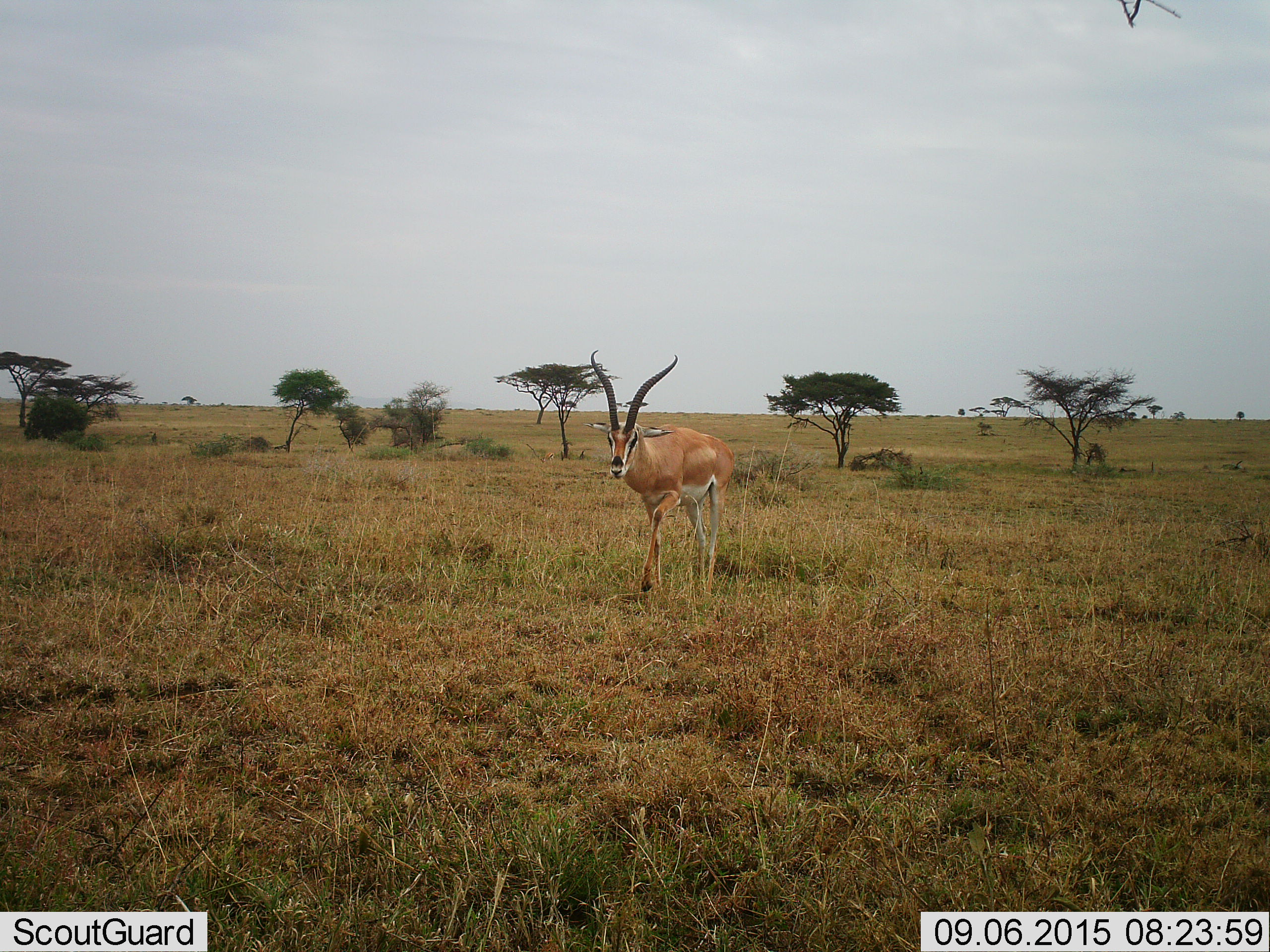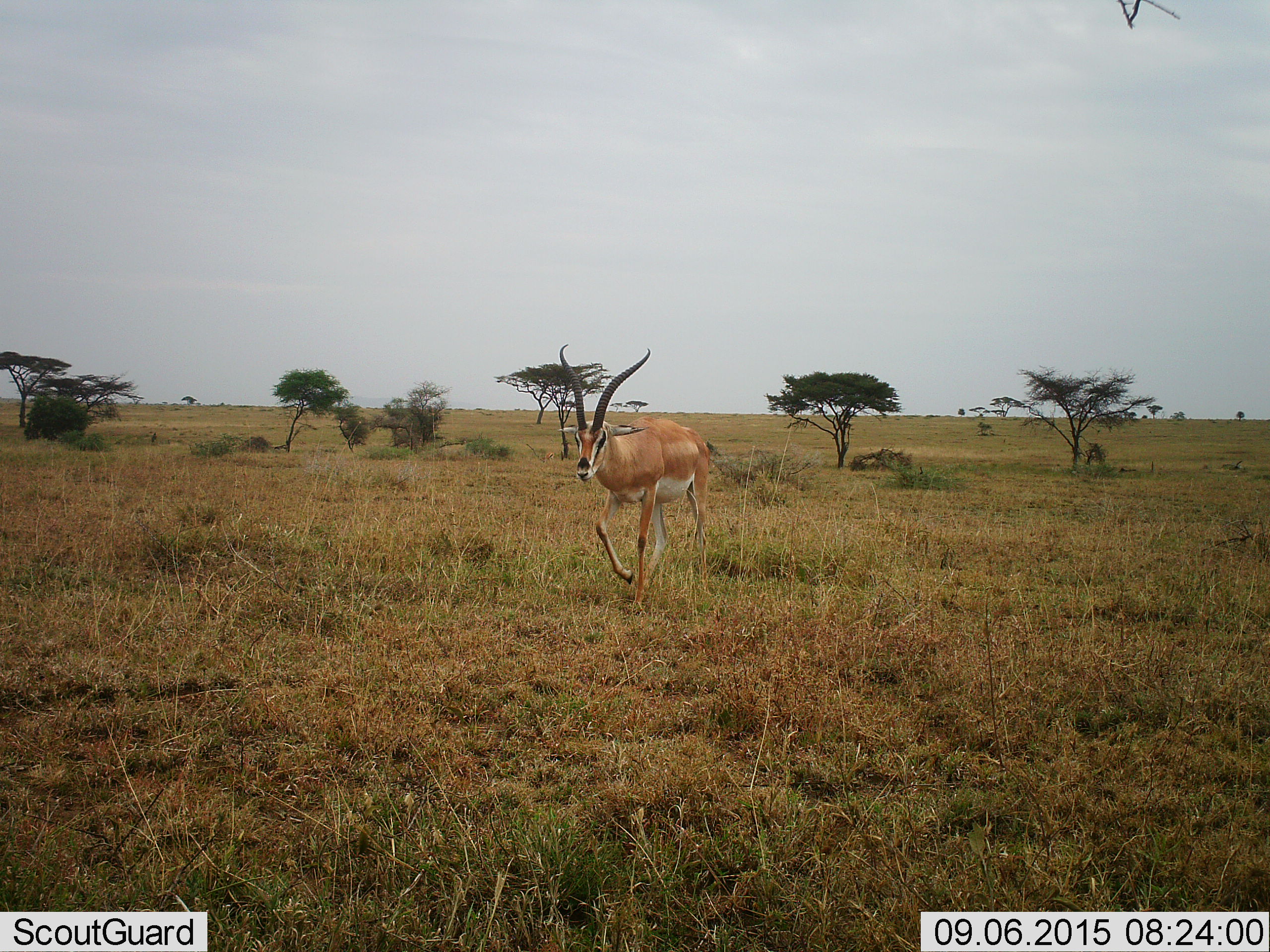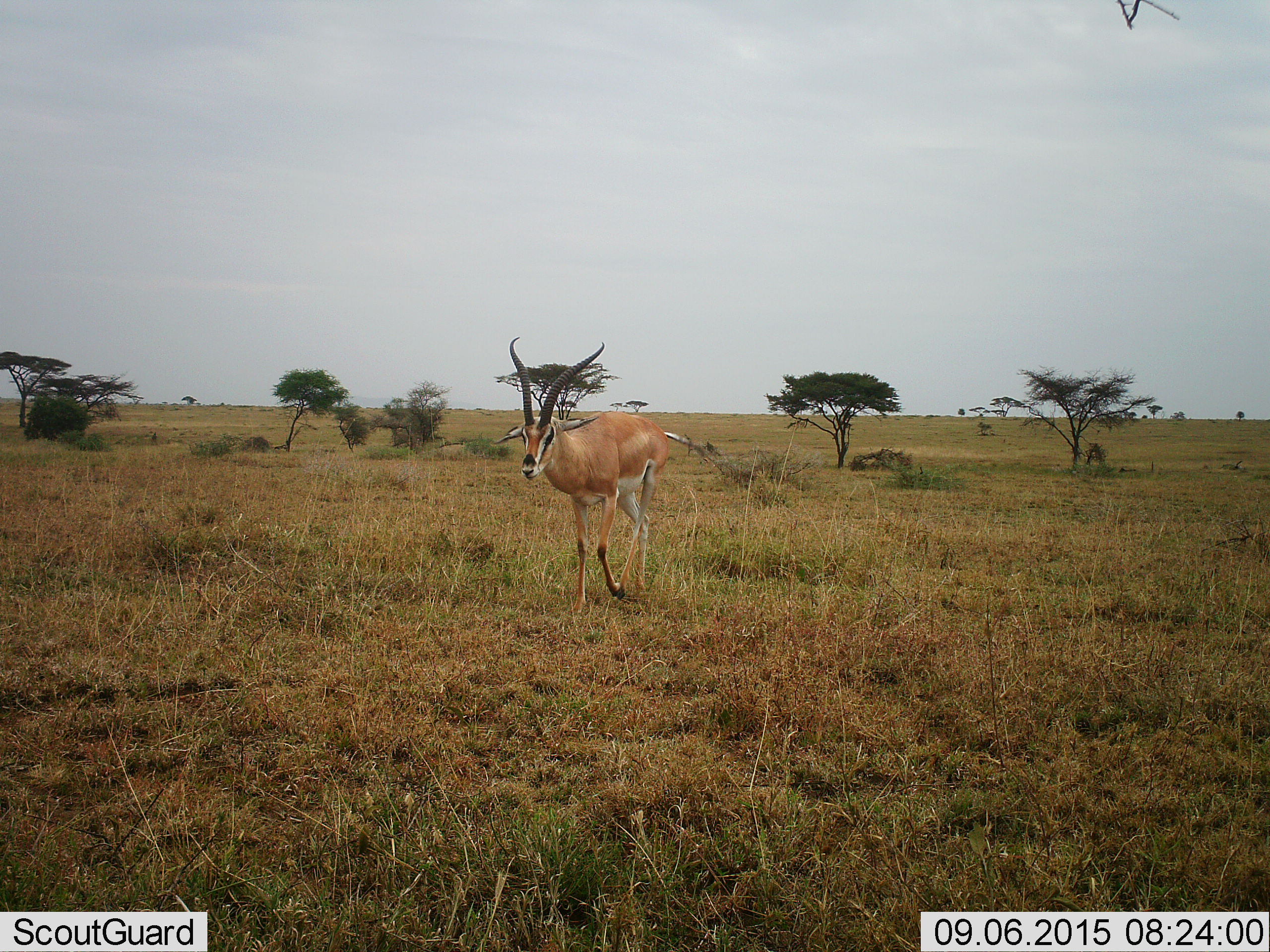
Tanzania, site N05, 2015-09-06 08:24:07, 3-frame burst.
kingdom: Animalia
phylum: Chordata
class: Mammalia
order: Artiodactyla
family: Bovidae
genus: Nanger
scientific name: Nanger granti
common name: grant's gazelle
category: gazellegrants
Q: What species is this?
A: Gazellegrants (grant's gazelle) (Nanger granti).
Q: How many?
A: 1.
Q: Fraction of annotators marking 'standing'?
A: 0%.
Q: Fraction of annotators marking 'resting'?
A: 0%.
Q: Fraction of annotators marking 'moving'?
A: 100%.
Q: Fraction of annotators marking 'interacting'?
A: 0%.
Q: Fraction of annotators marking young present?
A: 0%.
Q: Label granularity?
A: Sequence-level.